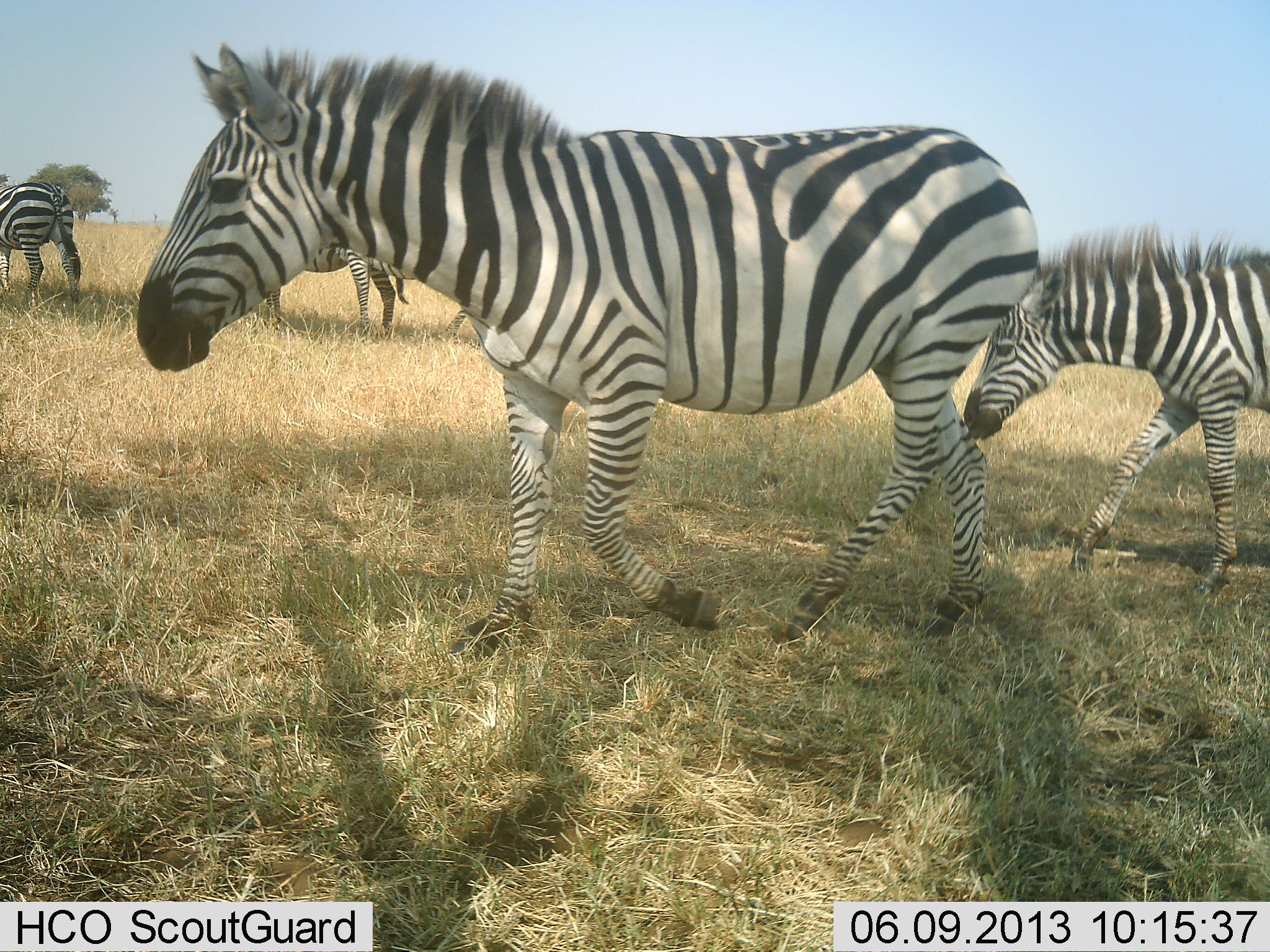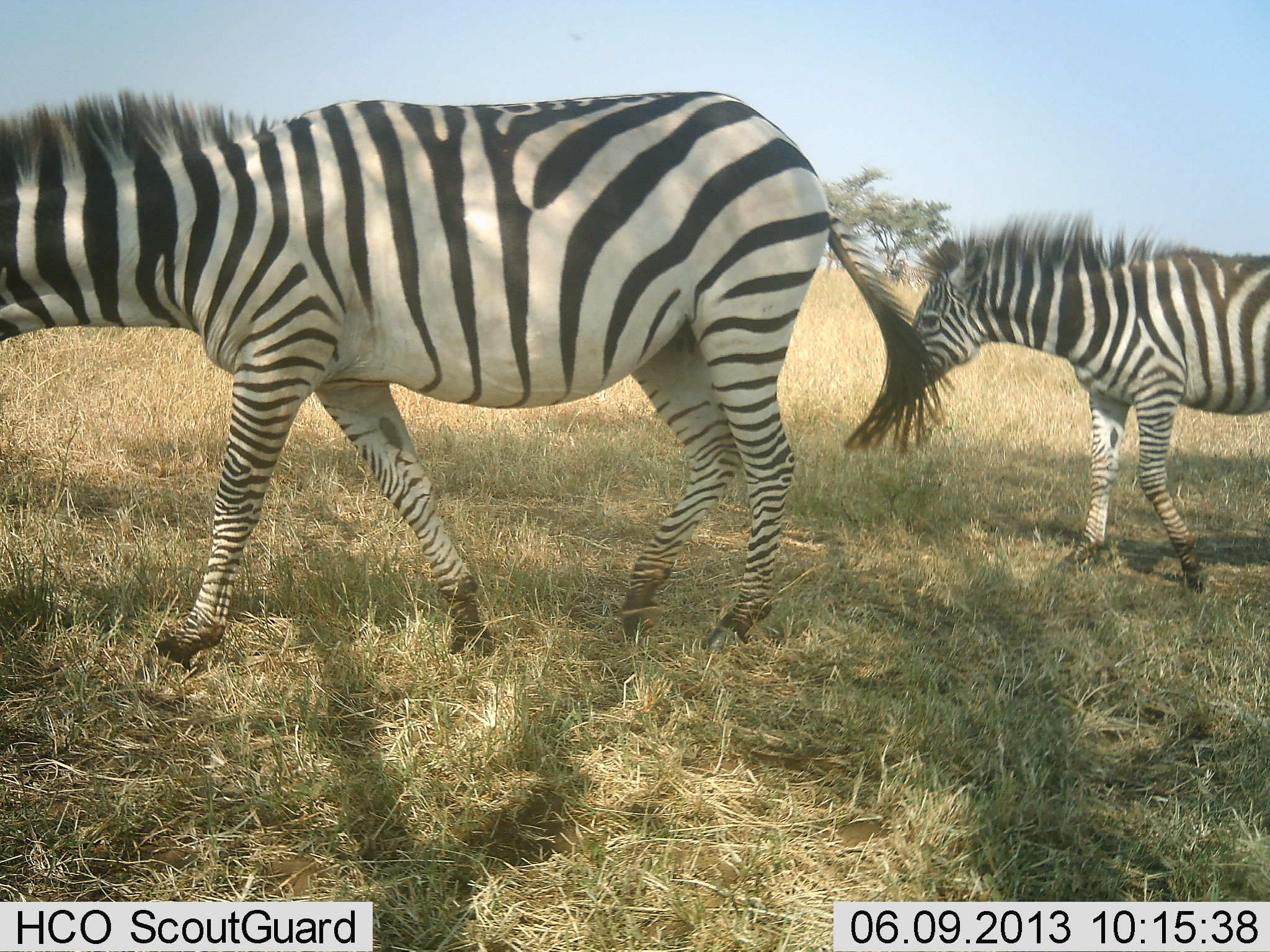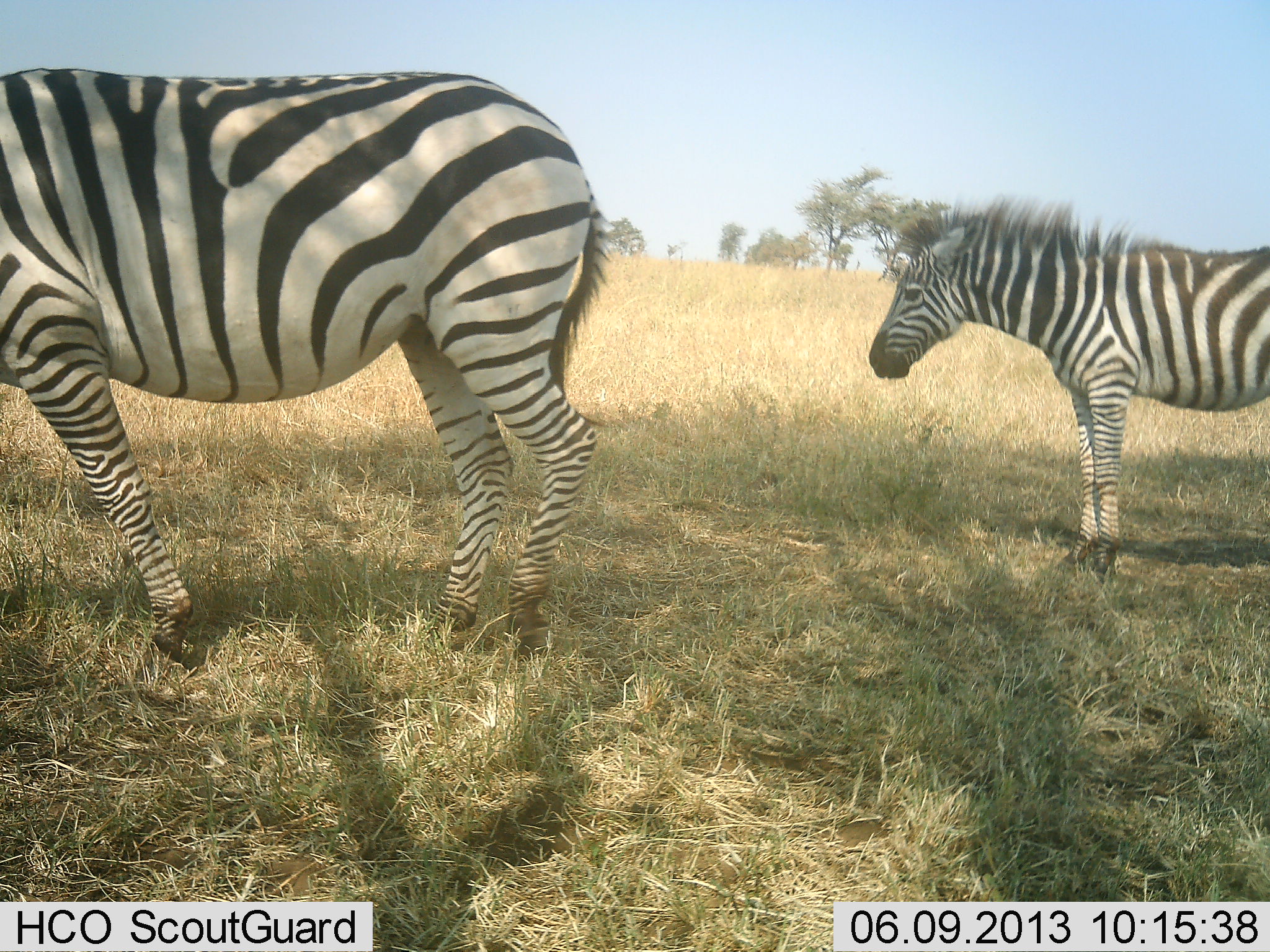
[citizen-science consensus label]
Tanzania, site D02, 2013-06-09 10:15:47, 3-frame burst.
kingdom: Animalia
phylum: Chordata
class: Mammalia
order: Perissodactyla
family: Equidae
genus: Equus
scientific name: Equus quagga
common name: plains zebra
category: zebra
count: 4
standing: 12%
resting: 0%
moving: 96%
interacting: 0%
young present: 27%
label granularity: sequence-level